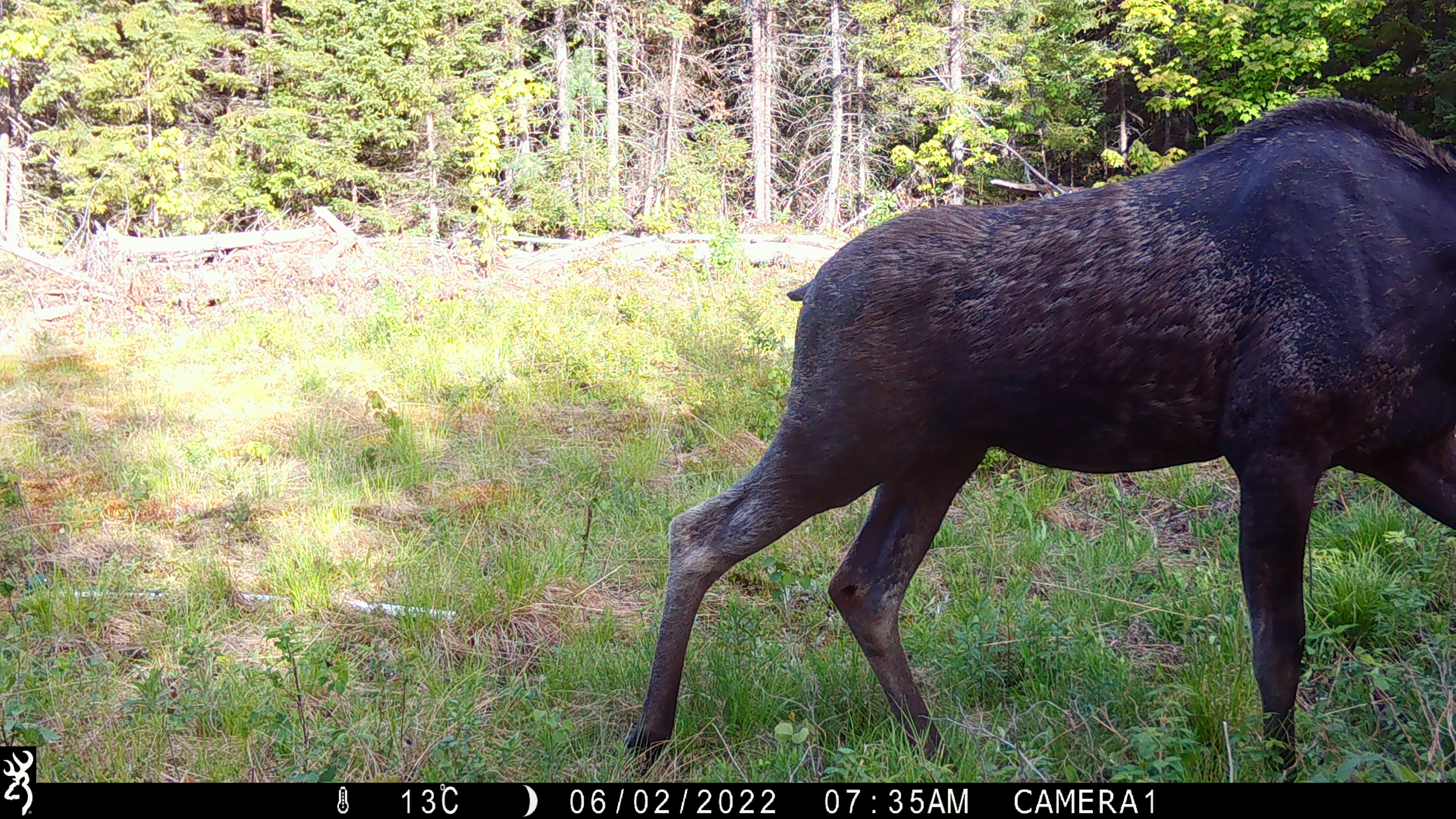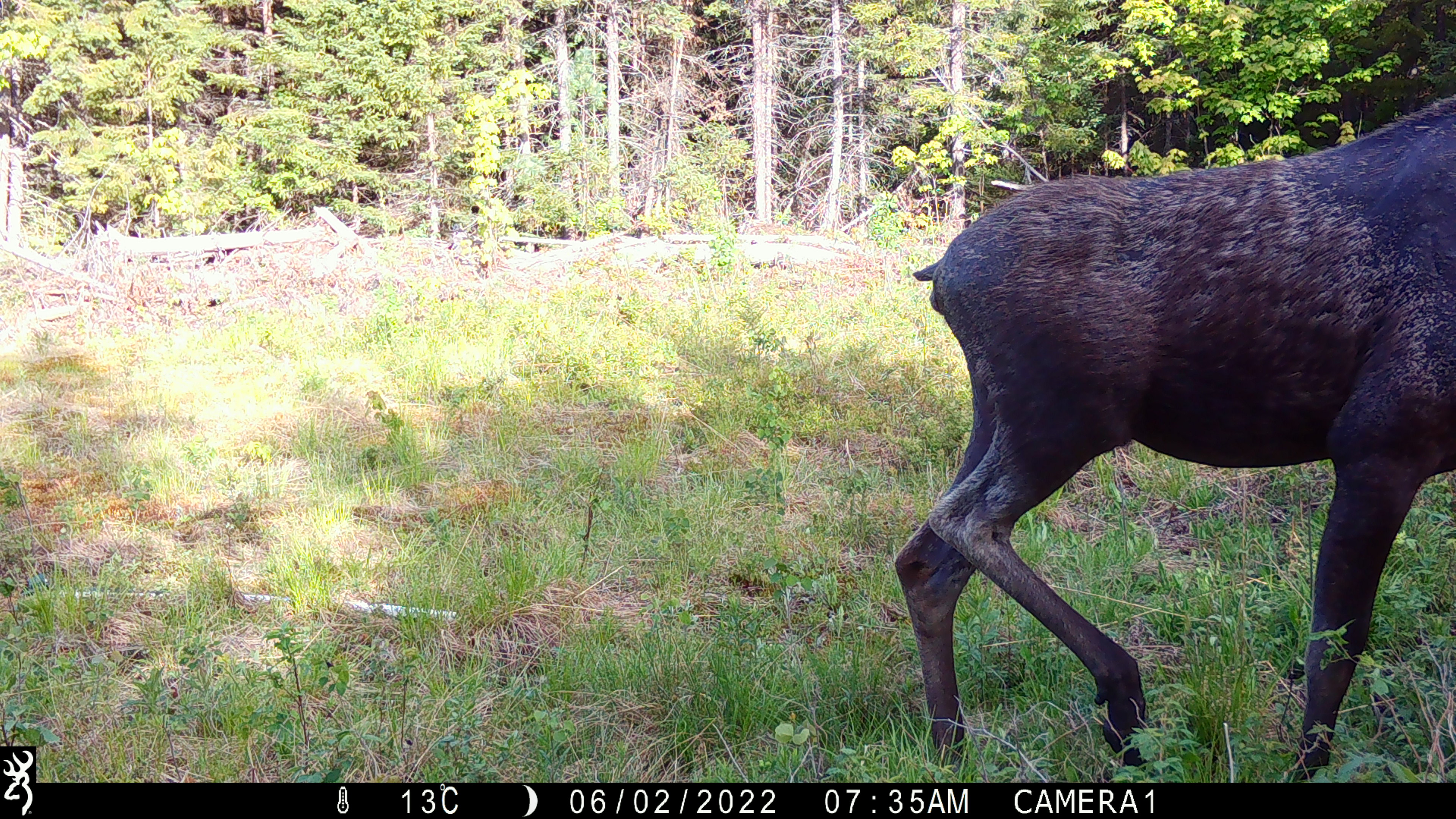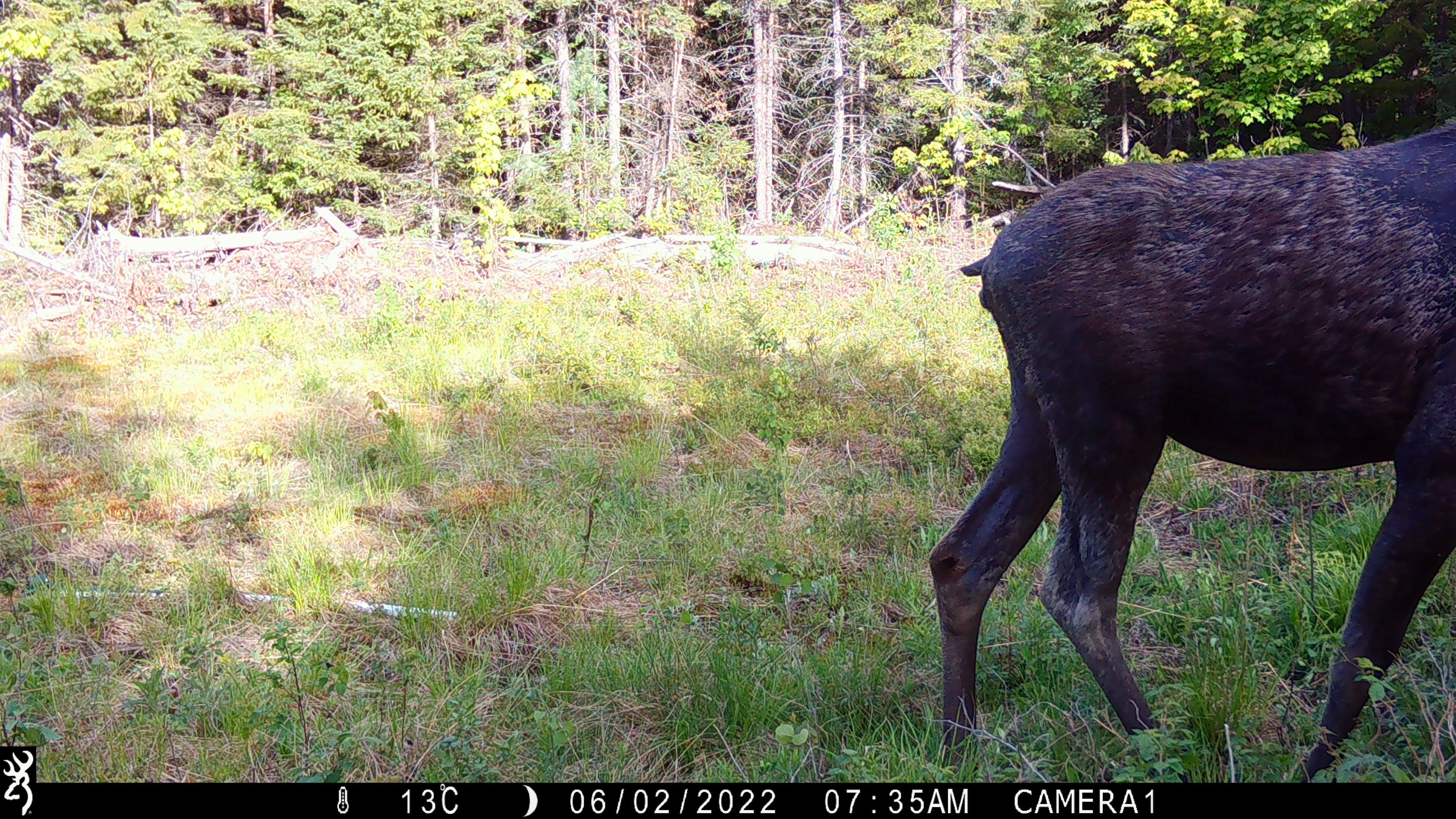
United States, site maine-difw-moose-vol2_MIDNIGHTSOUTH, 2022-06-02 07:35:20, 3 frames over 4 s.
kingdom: Animalia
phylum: Chordata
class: Mammalia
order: Artiodactyla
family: Cervidae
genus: Alces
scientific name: Alces alces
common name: moose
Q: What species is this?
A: Moose (Alces alces).